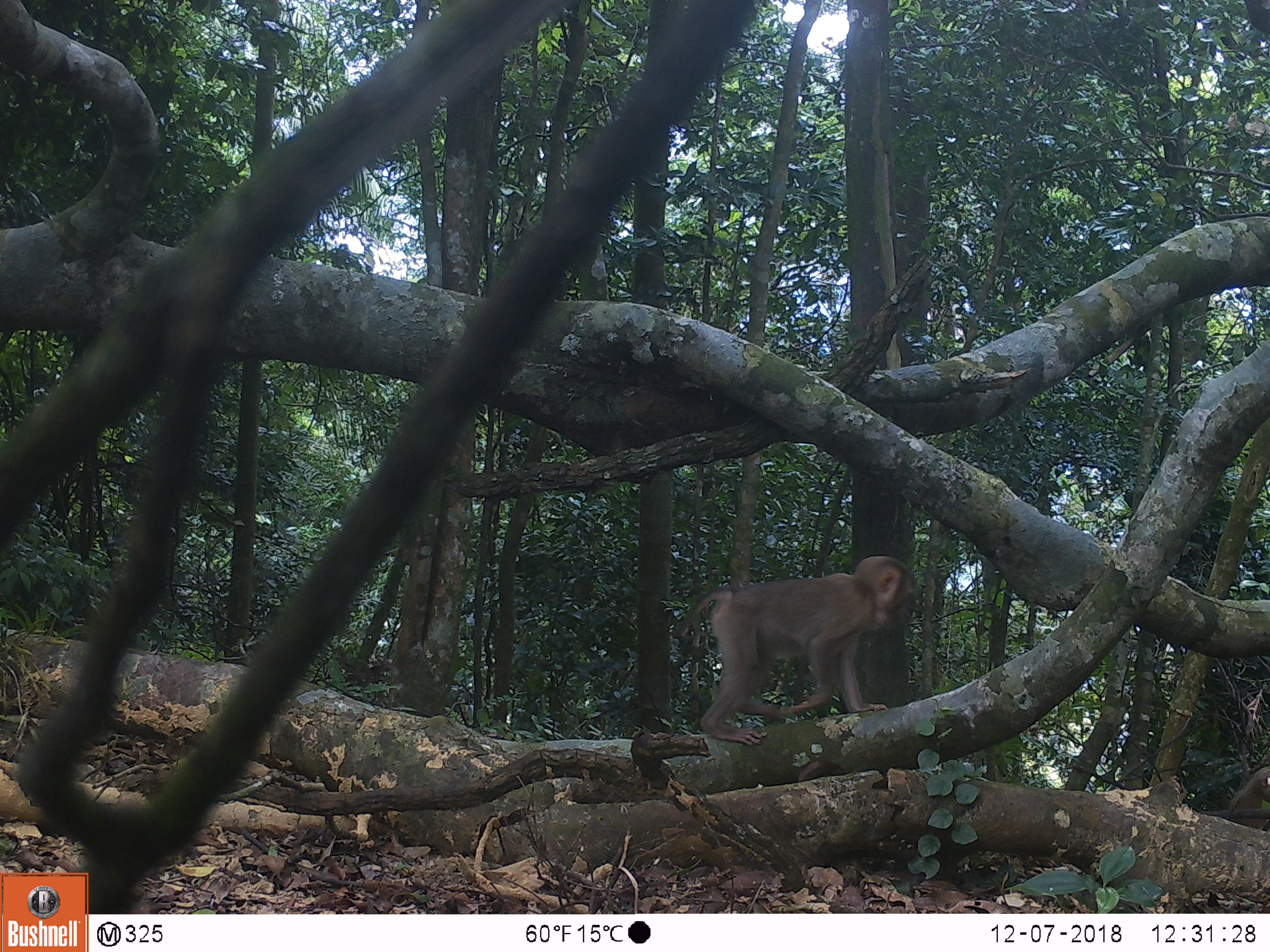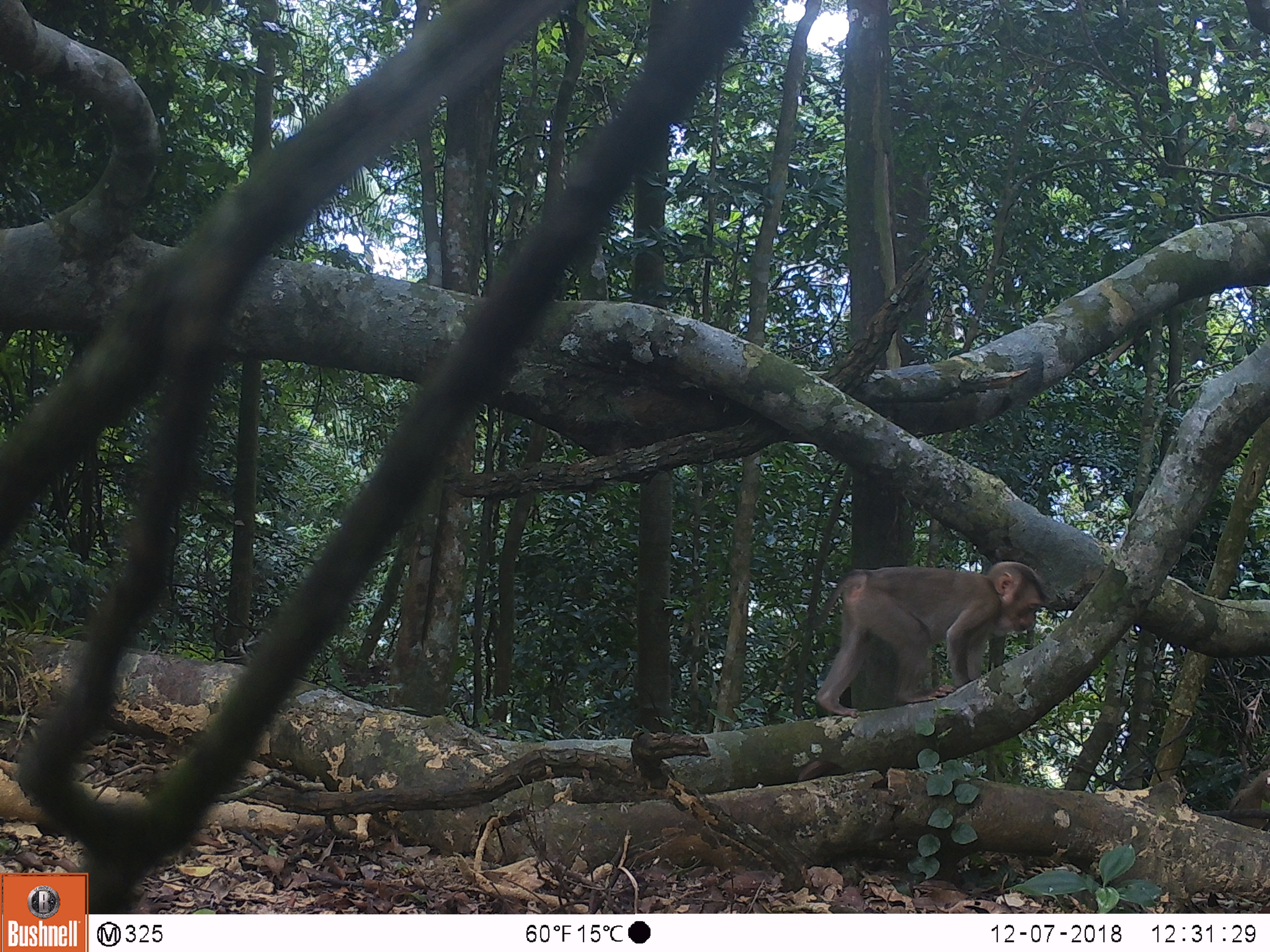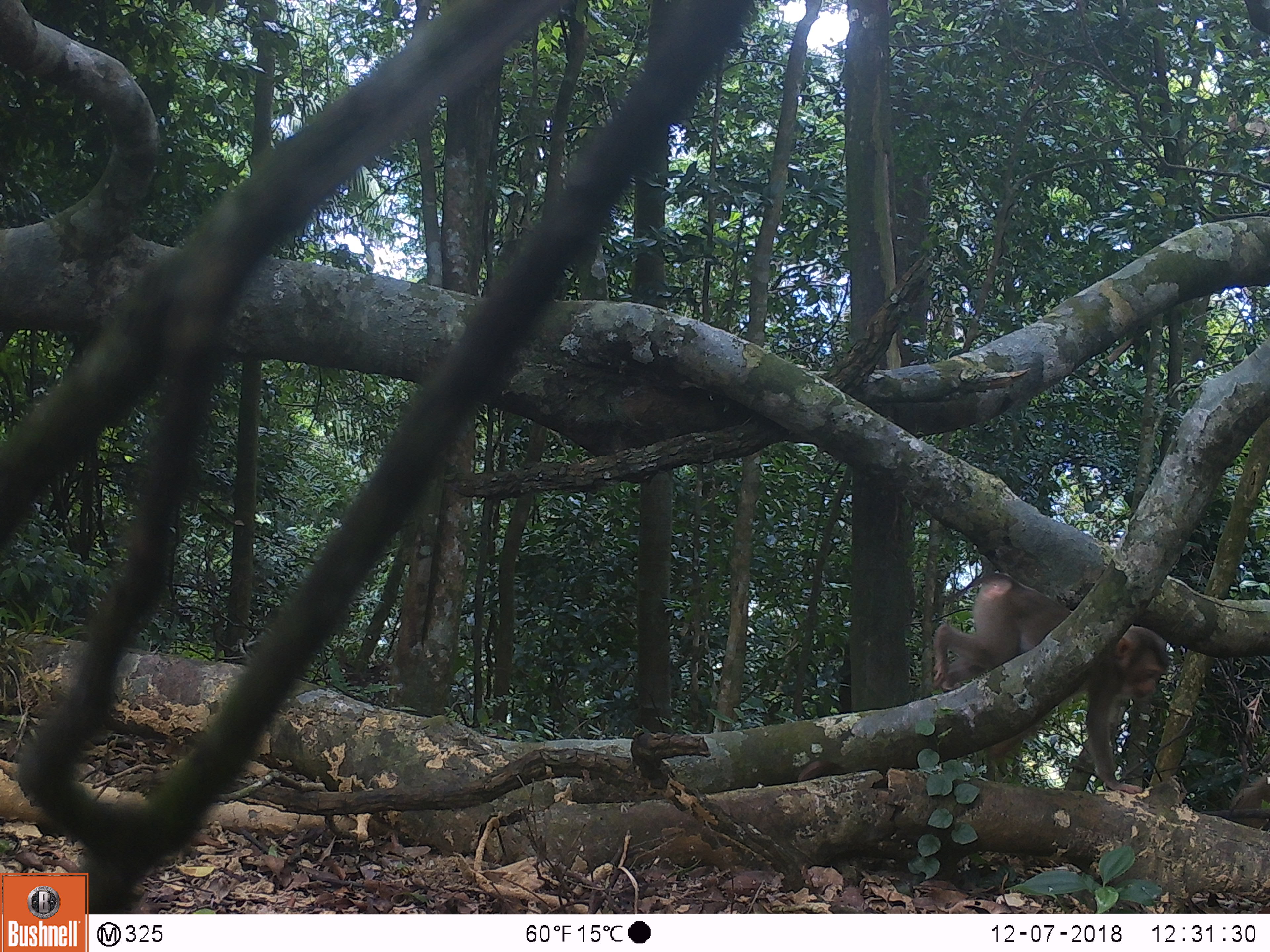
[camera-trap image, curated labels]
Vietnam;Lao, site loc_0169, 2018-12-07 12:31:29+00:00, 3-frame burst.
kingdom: Animalia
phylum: Chordata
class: Mammalia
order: Primates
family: Cercopithecidae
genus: Macaca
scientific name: Macaca nemestrina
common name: pig-tailed macaque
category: pig tailed macaque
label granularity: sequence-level